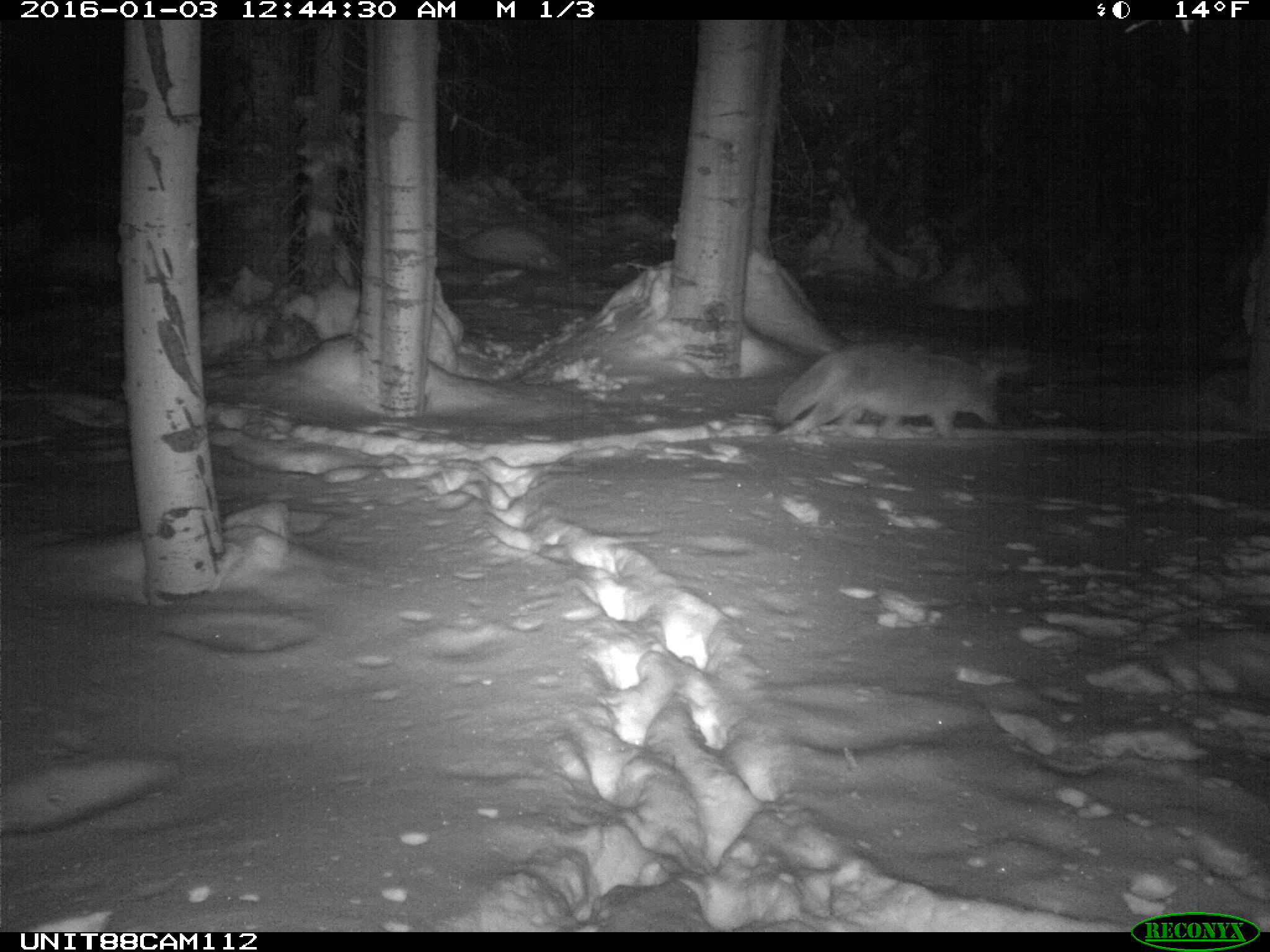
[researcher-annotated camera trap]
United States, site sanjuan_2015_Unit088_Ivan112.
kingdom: Animalia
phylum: Chordata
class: Mammalia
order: Carnivora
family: Canidae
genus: Canis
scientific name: Canis latrans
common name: coyote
Canis latrans (coyote).